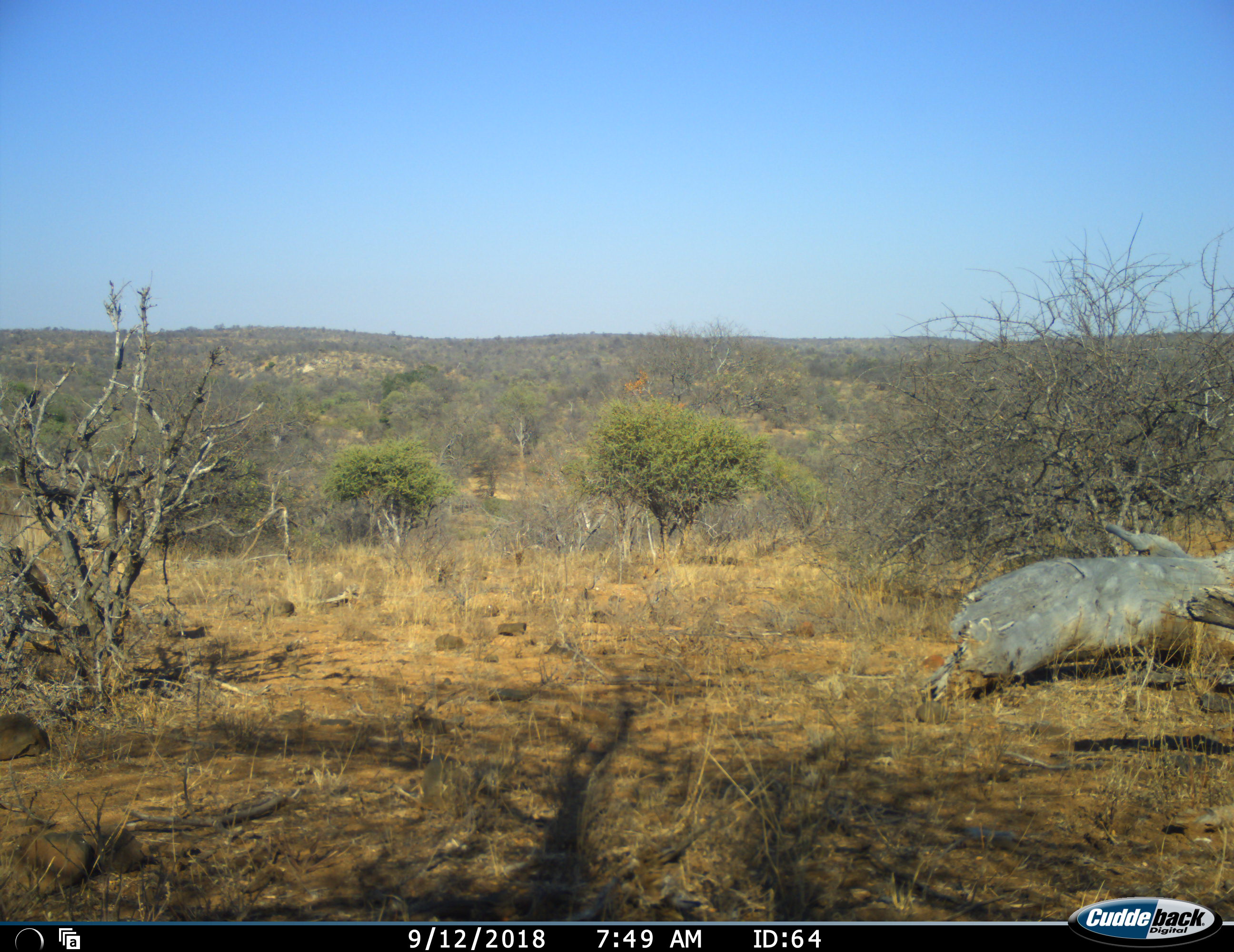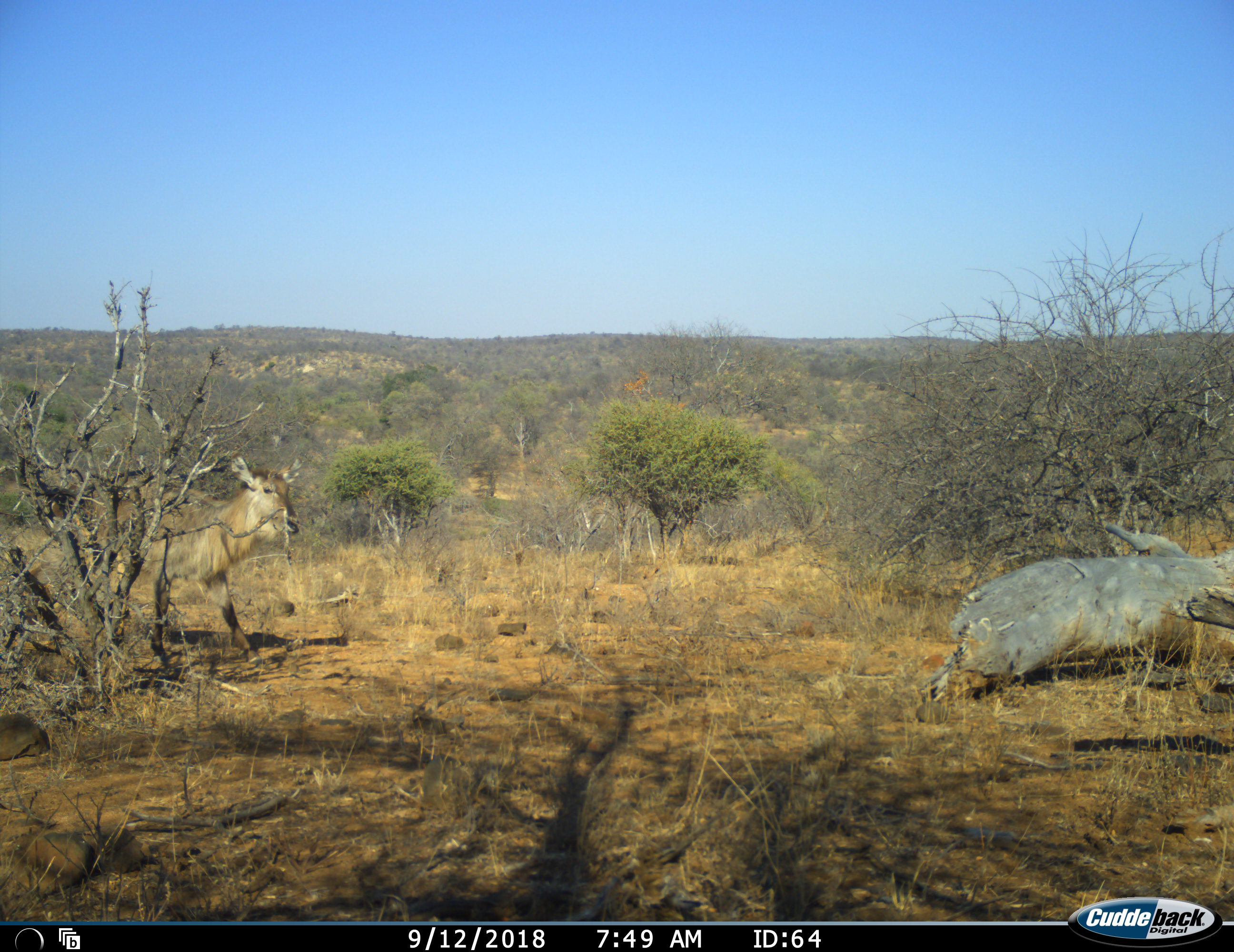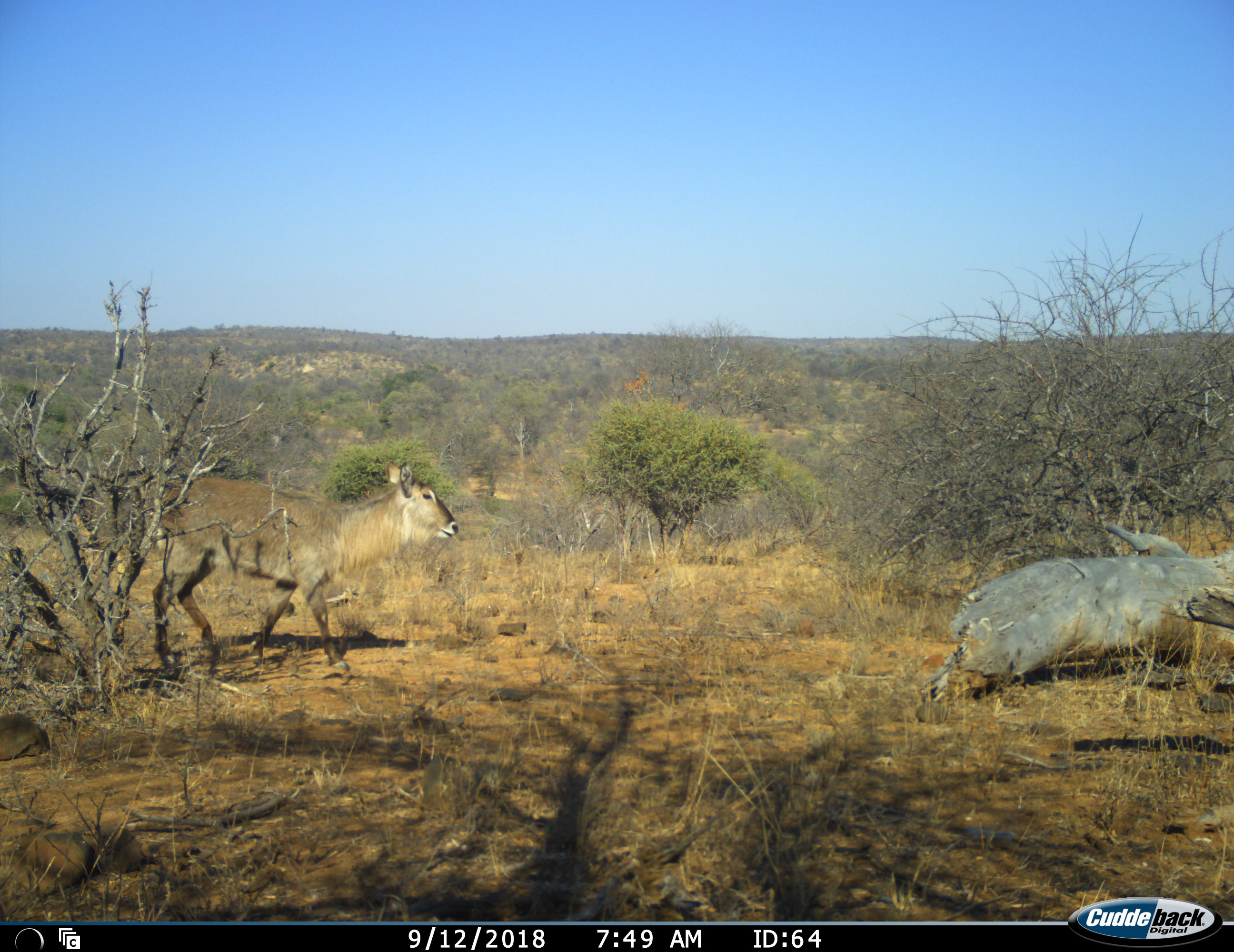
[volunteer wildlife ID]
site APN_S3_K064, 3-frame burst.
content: unidentified animal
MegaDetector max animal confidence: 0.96